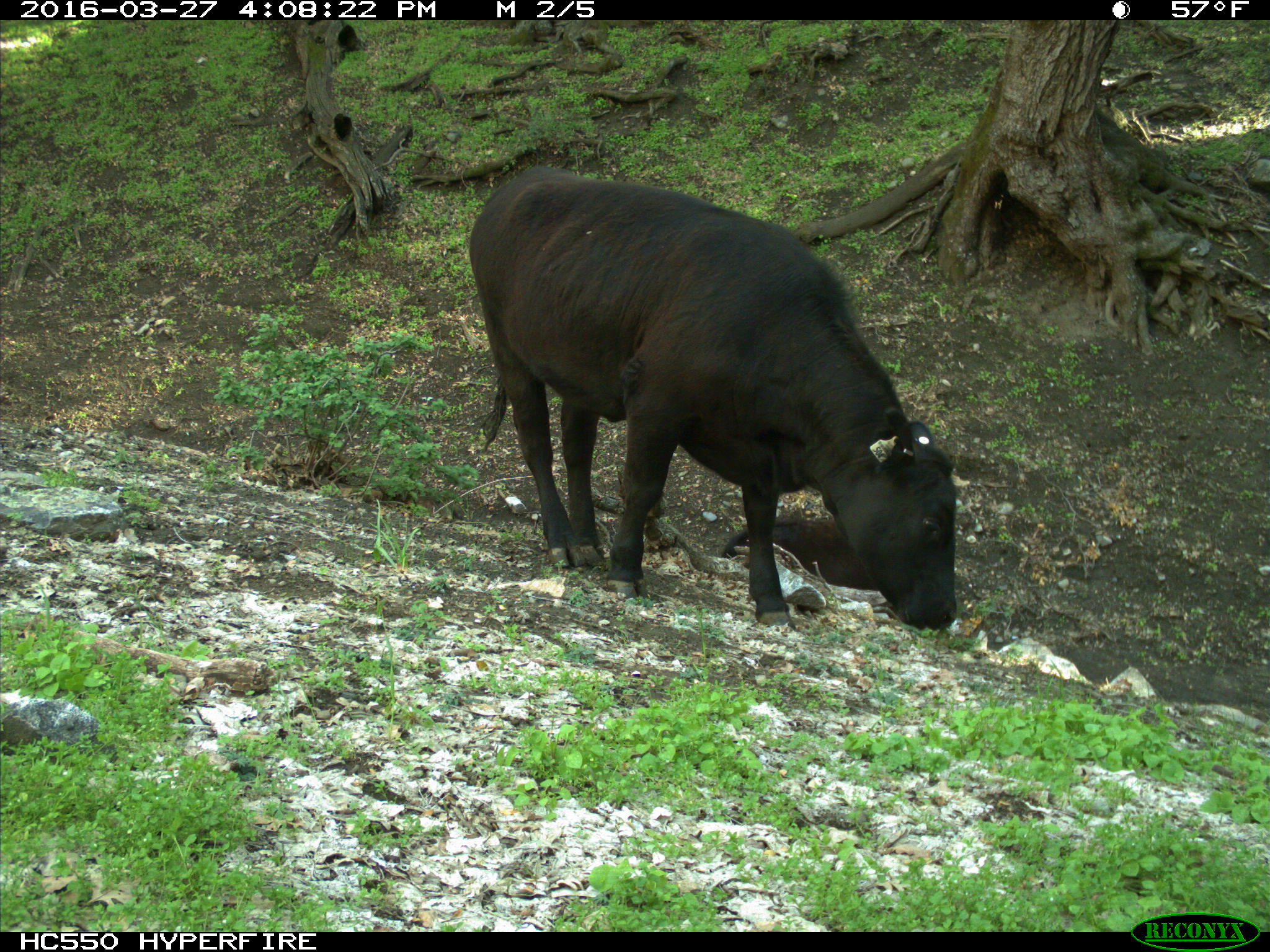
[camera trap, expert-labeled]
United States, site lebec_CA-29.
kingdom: Animalia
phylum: Chordata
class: Mammalia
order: Artiodactyla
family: Bovidae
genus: Bos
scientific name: Bos taurus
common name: domestic cow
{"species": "Bos taurus (domestic cow)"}